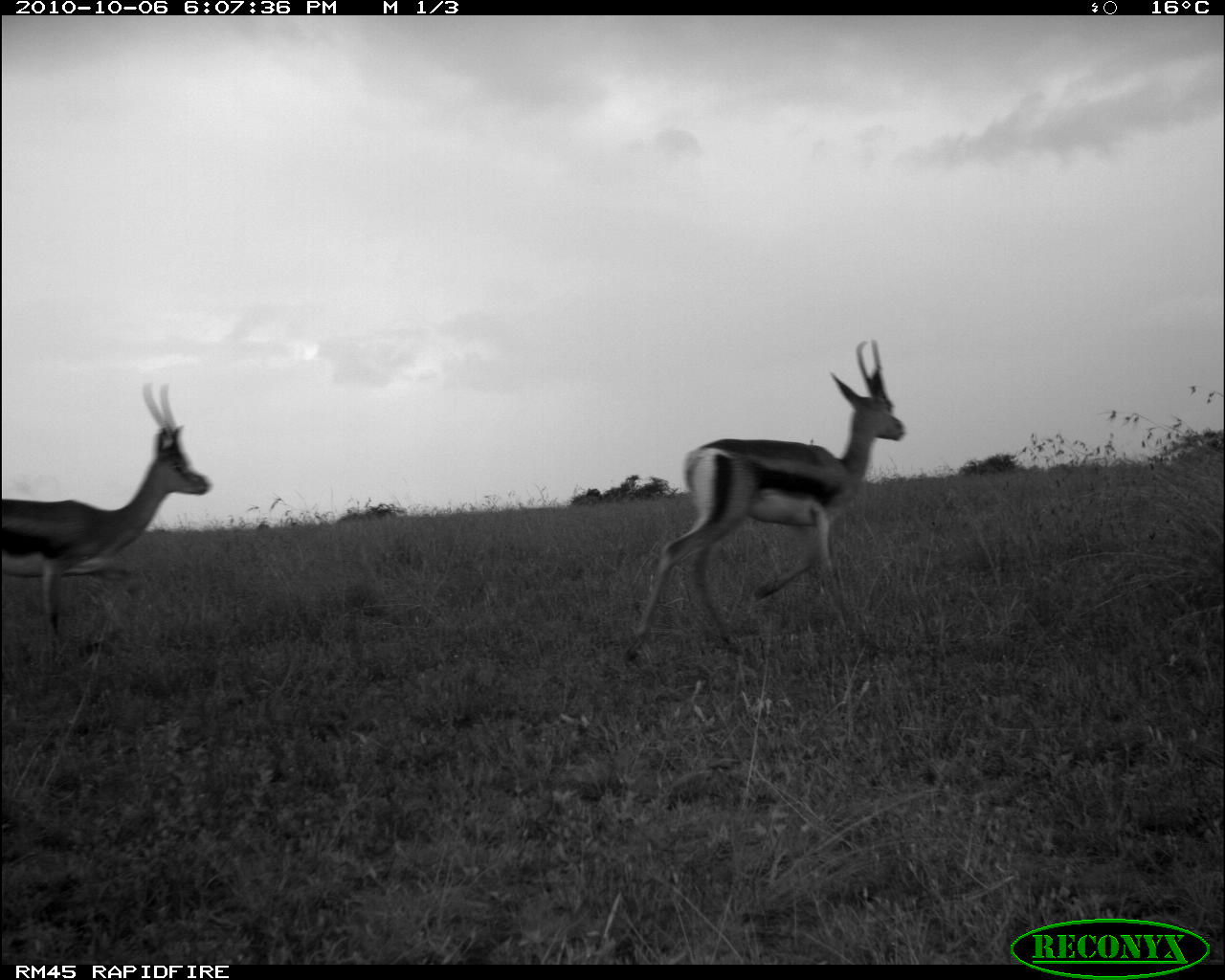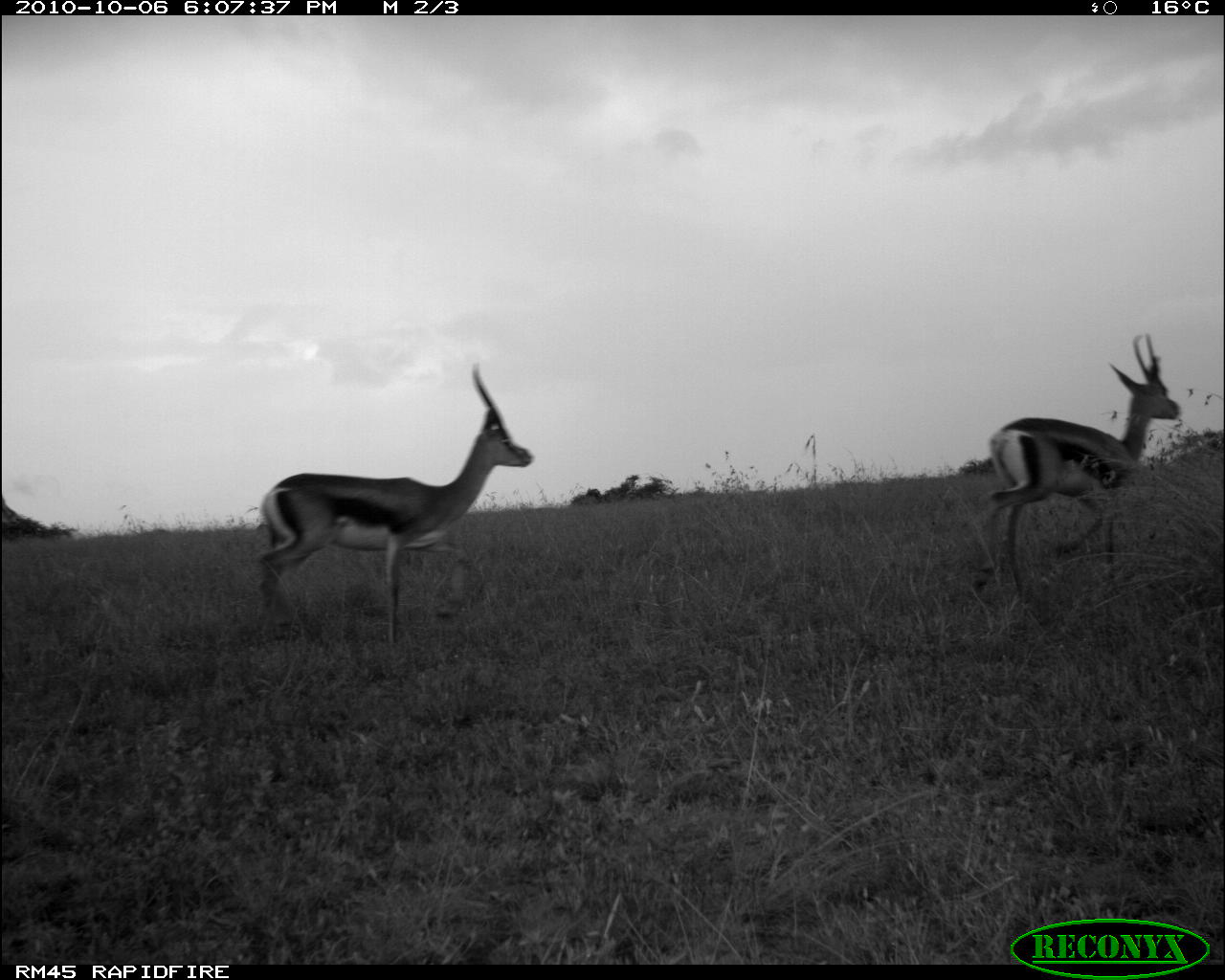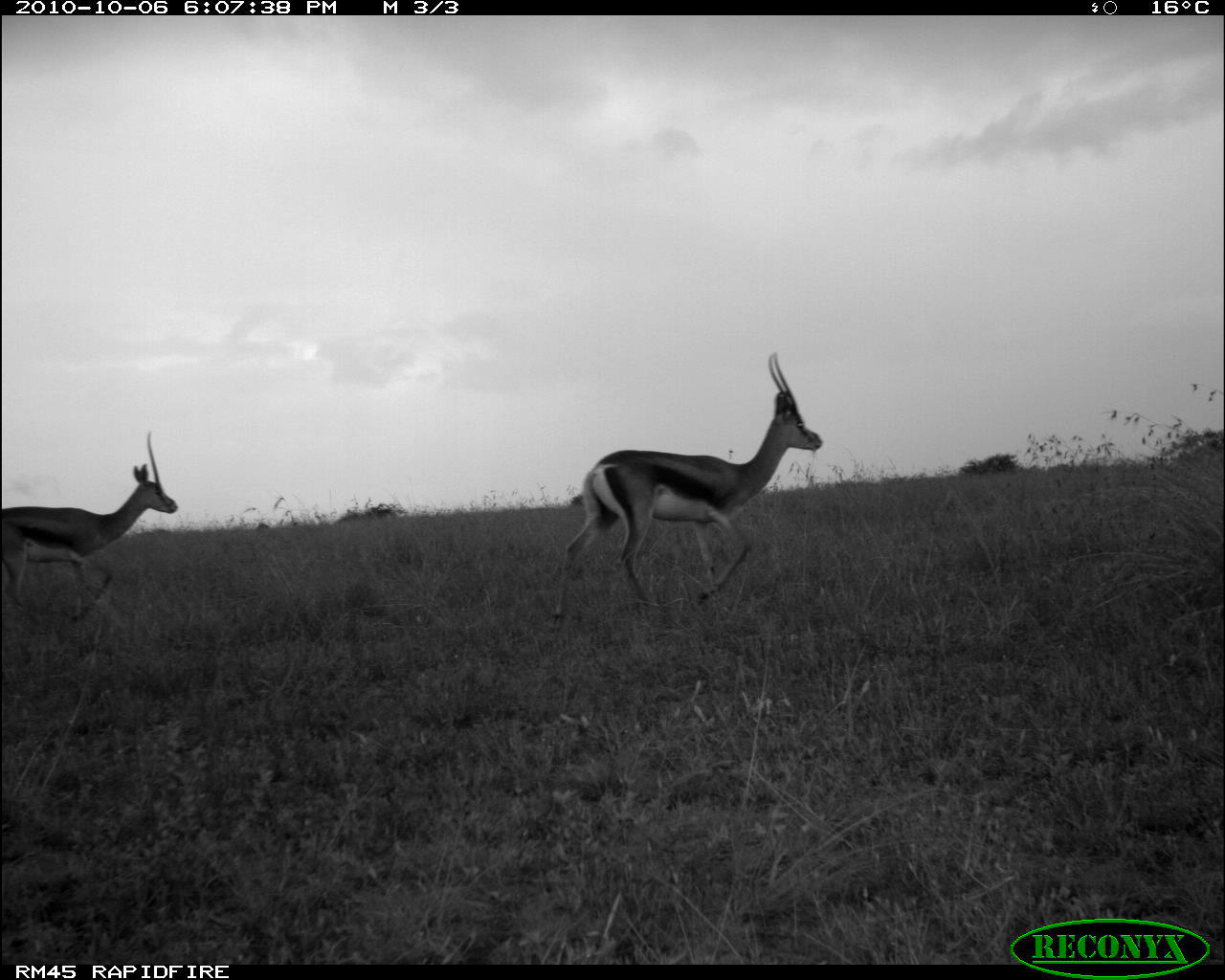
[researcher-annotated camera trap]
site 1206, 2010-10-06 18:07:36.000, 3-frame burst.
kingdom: Animalia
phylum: Chordata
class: Mammalia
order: Artiodactyla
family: Bovidae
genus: Nanger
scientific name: Nanger granti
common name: grant's gazelle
Nanger granti (grant's gazelle), count 2.